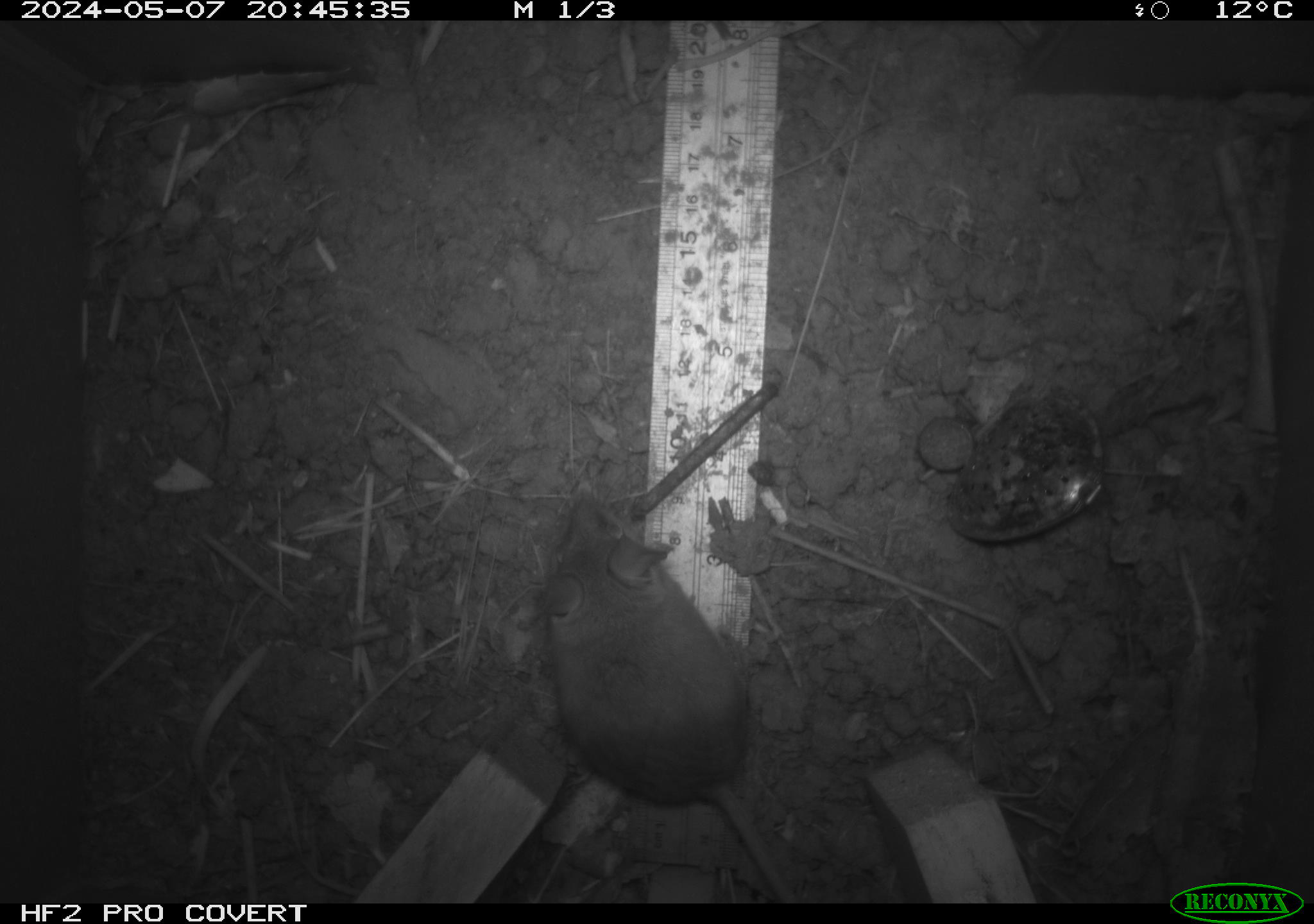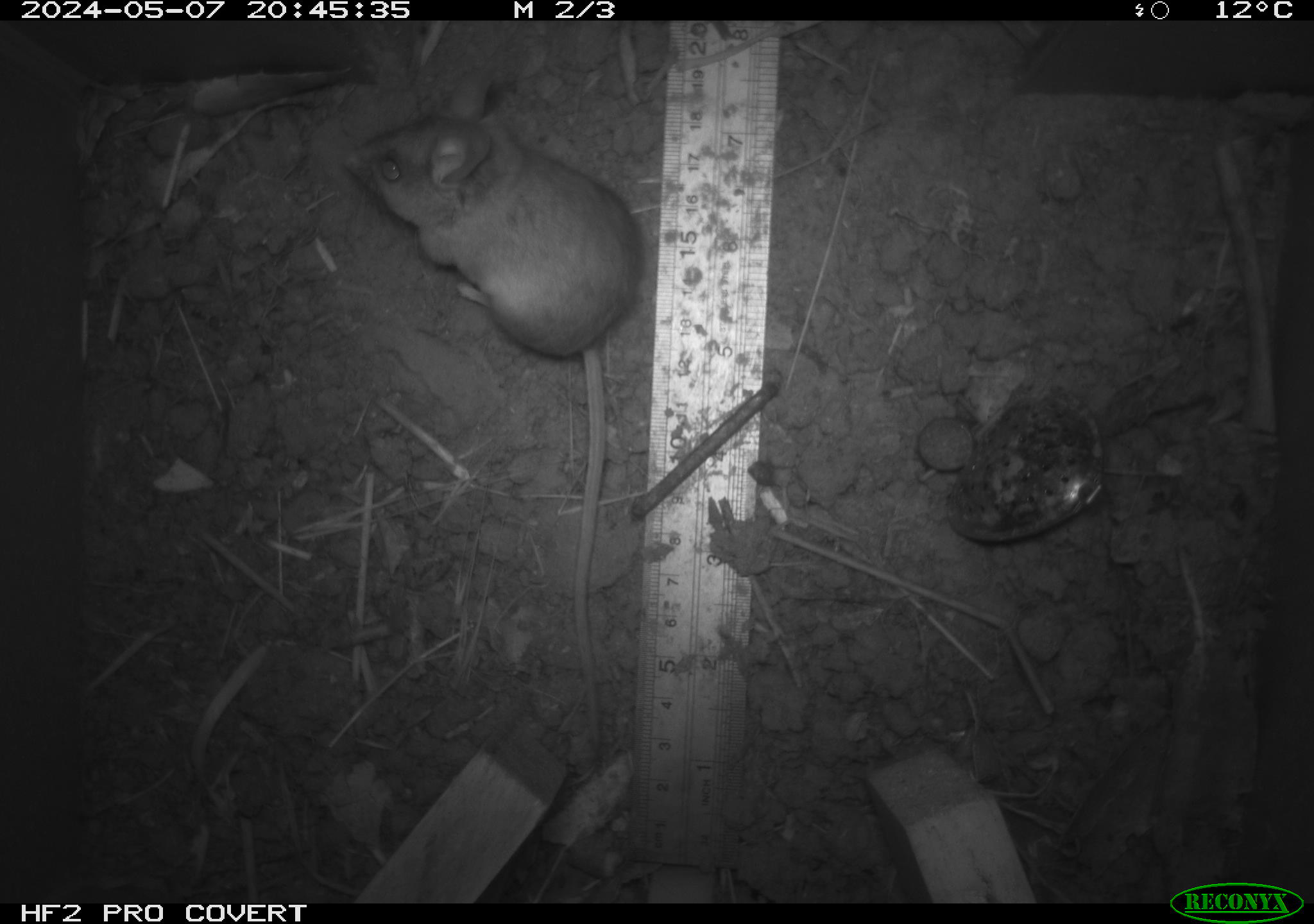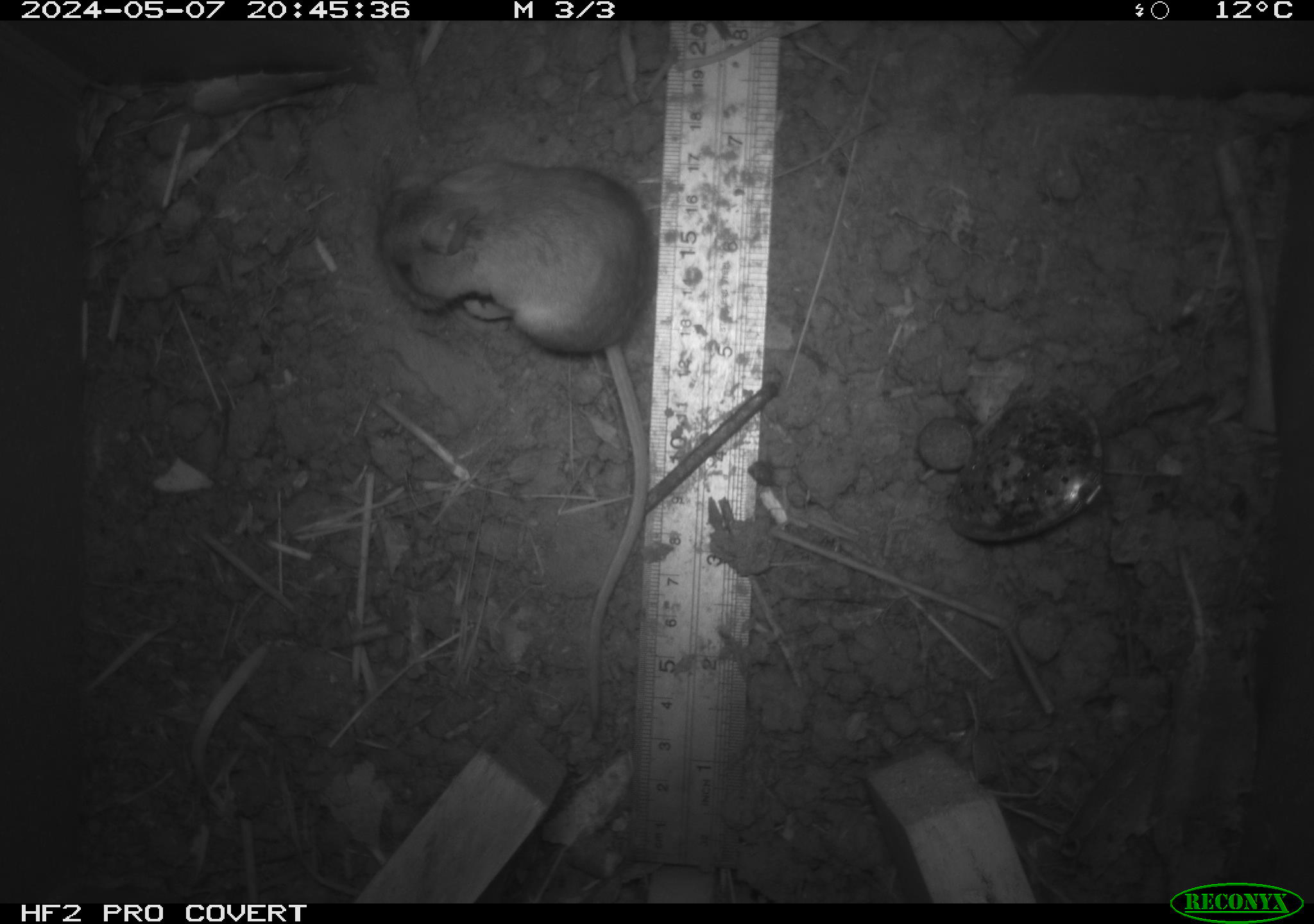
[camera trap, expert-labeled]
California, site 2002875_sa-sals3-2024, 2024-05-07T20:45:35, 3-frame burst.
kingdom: Animalia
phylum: Chordata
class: Mammalia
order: Rodentia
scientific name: Rodentia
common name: mouse species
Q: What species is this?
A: Mouse species (Rodentia).